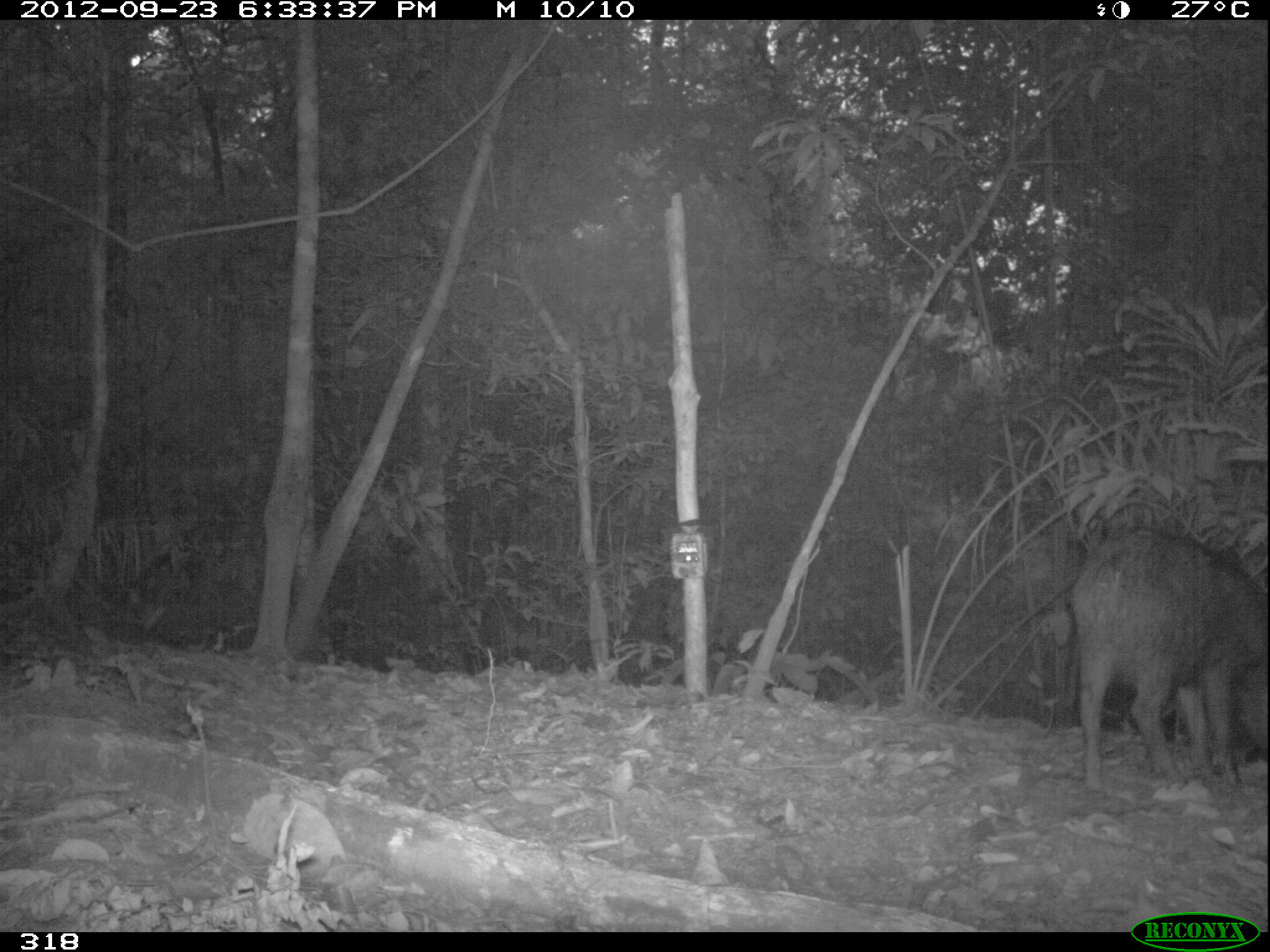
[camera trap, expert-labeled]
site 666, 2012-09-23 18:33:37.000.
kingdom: Animalia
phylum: Chordata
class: Mammalia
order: Artiodactyla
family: Tayassuidae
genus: Tayassu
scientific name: Tayassu pecari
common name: white-lipped peccary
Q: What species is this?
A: Tayassu pecari (white-lipped peccary).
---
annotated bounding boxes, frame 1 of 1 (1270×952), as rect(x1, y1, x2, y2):
tayassu pecari: rect(1067, 525, 1266, 799)